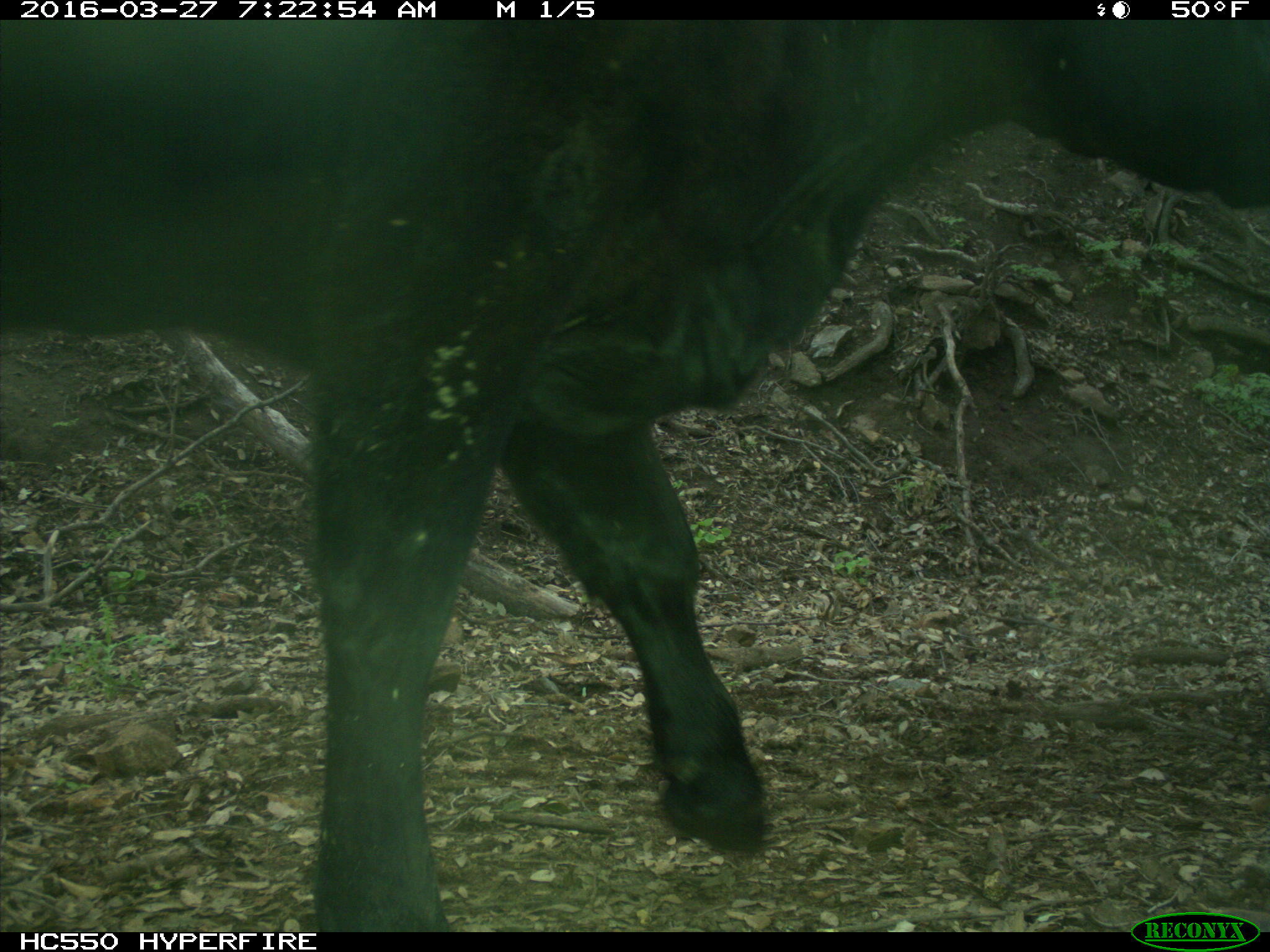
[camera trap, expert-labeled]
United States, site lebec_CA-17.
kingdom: Animalia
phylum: Chordata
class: Mammalia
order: Artiodactyla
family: Bovidae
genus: Bos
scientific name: Bos taurus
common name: domestic cow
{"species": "Bos taurus (domestic cow)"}